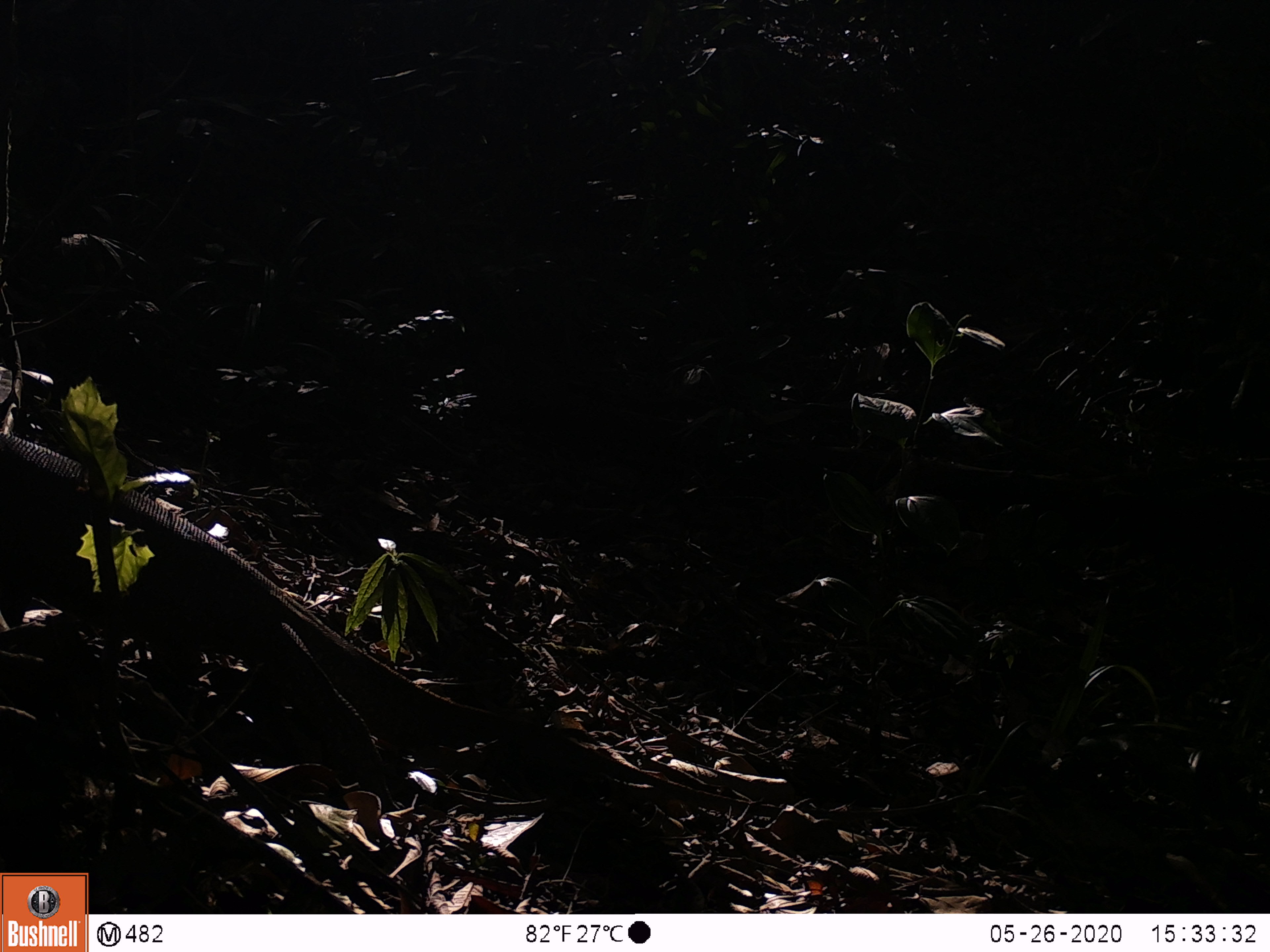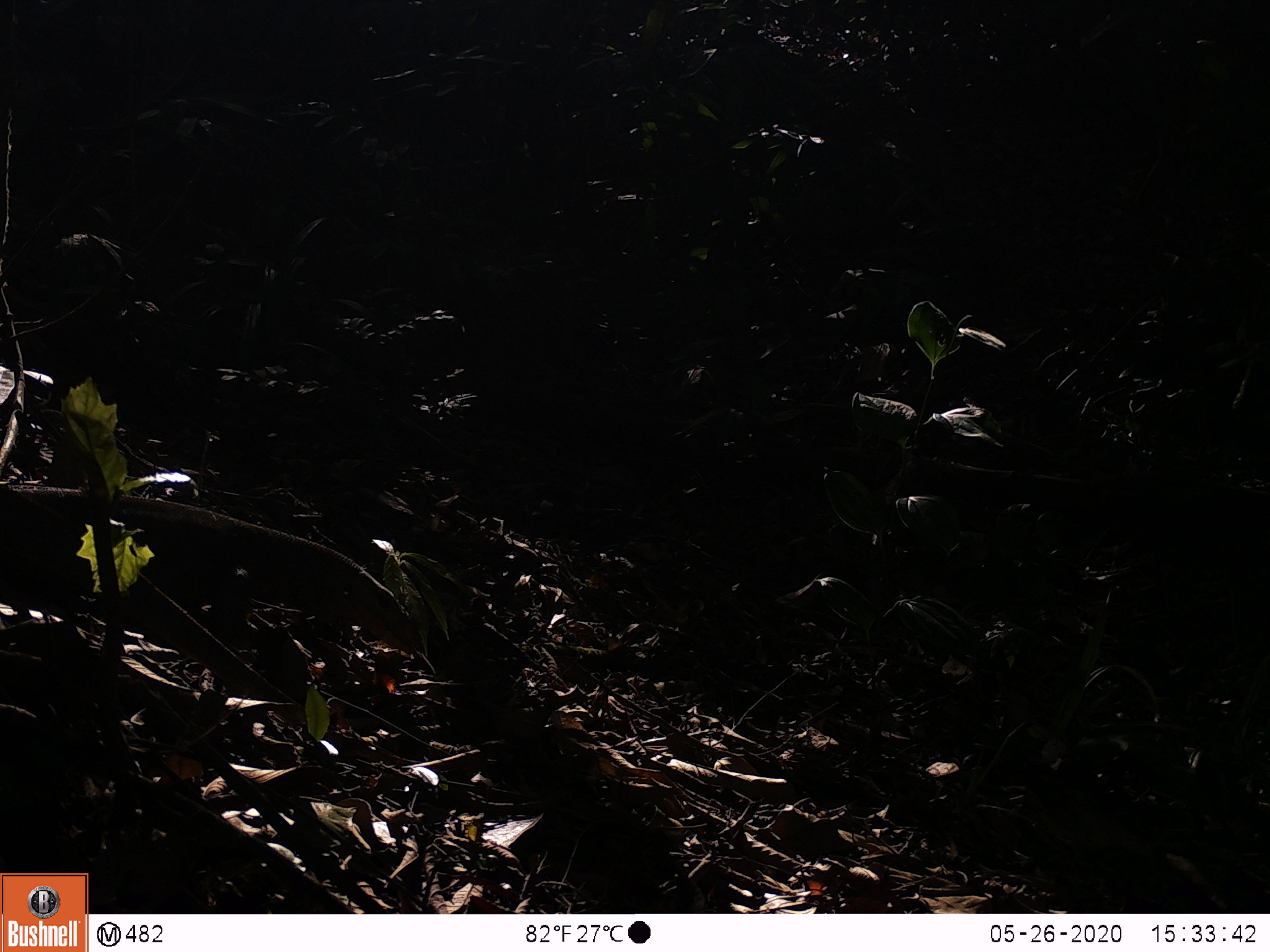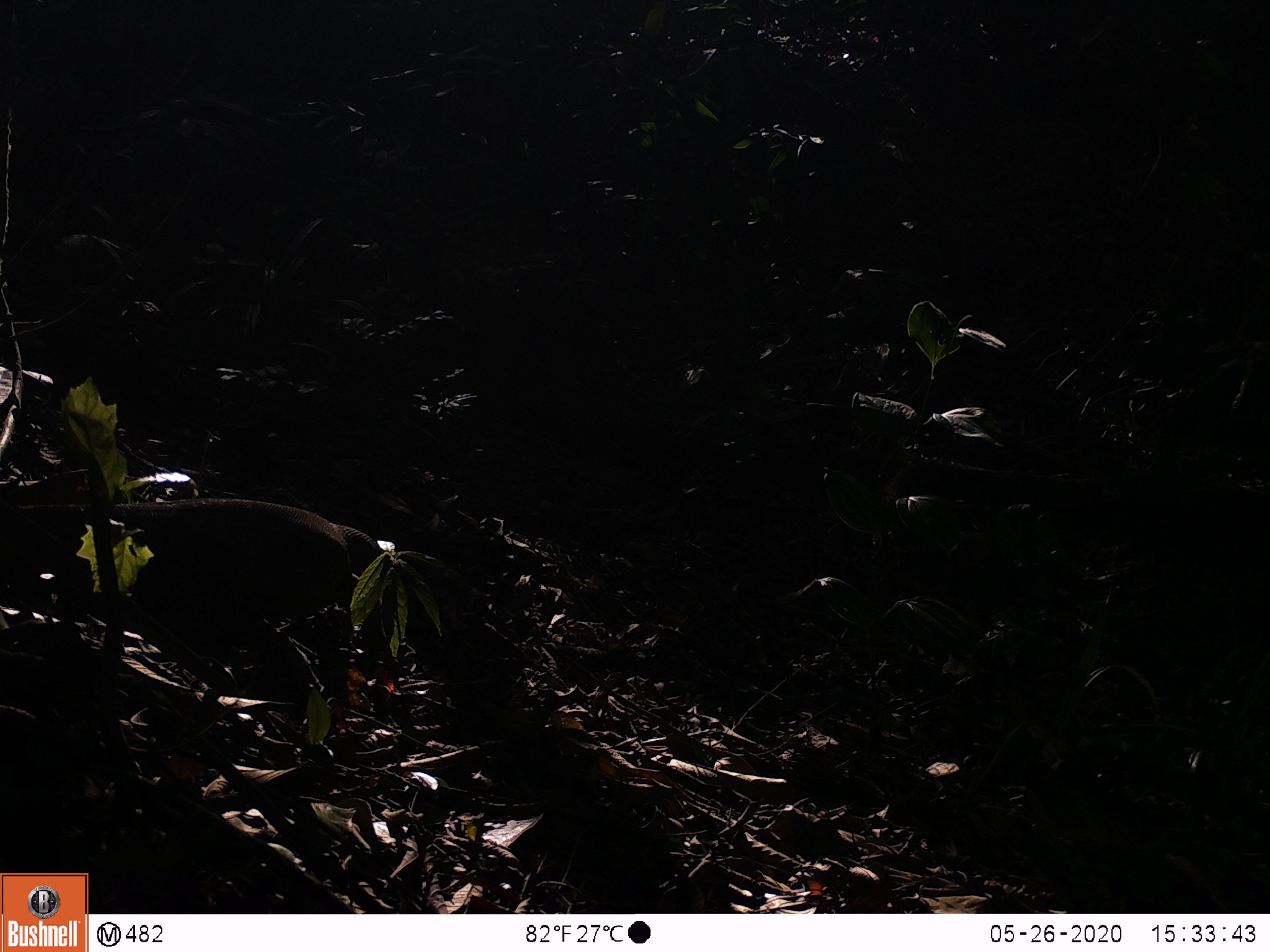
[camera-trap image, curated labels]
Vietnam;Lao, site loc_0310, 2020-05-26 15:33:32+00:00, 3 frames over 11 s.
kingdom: Animalia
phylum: Chordata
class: Reptilia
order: Squamata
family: Varanidae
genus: Varanus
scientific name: Varanus bengalensis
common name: bengal monitor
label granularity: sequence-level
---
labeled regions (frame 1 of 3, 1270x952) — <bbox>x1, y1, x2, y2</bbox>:
bengal monitor: <bbox>0, 426, 499, 778</bbox>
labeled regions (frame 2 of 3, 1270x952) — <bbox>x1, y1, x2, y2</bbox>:
bengal monitor: <bbox>0, 479, 431, 664</bbox>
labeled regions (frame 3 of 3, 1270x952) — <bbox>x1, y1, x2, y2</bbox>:
bengal monitor: <bbox>0, 493, 387, 657</bbox>